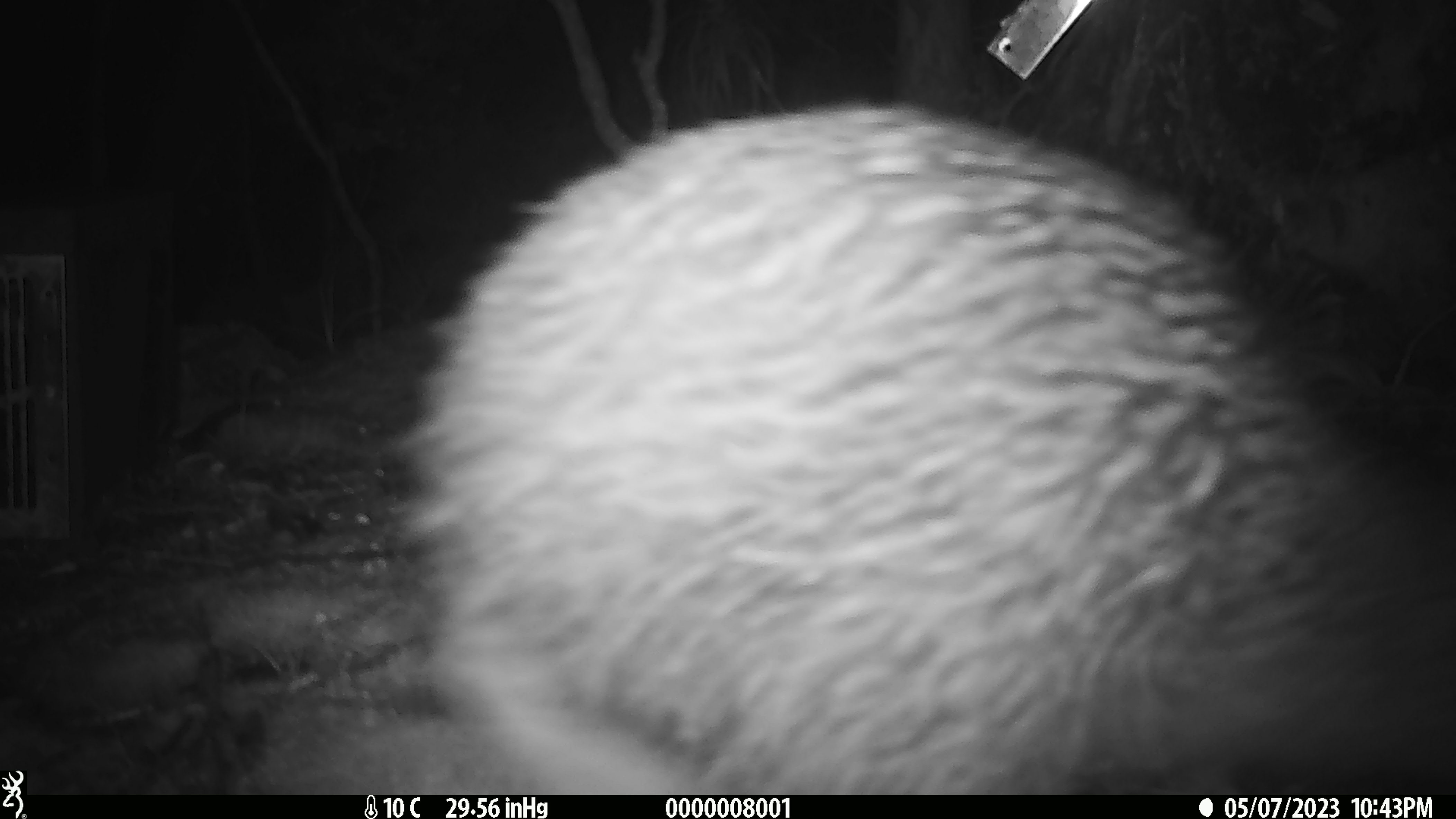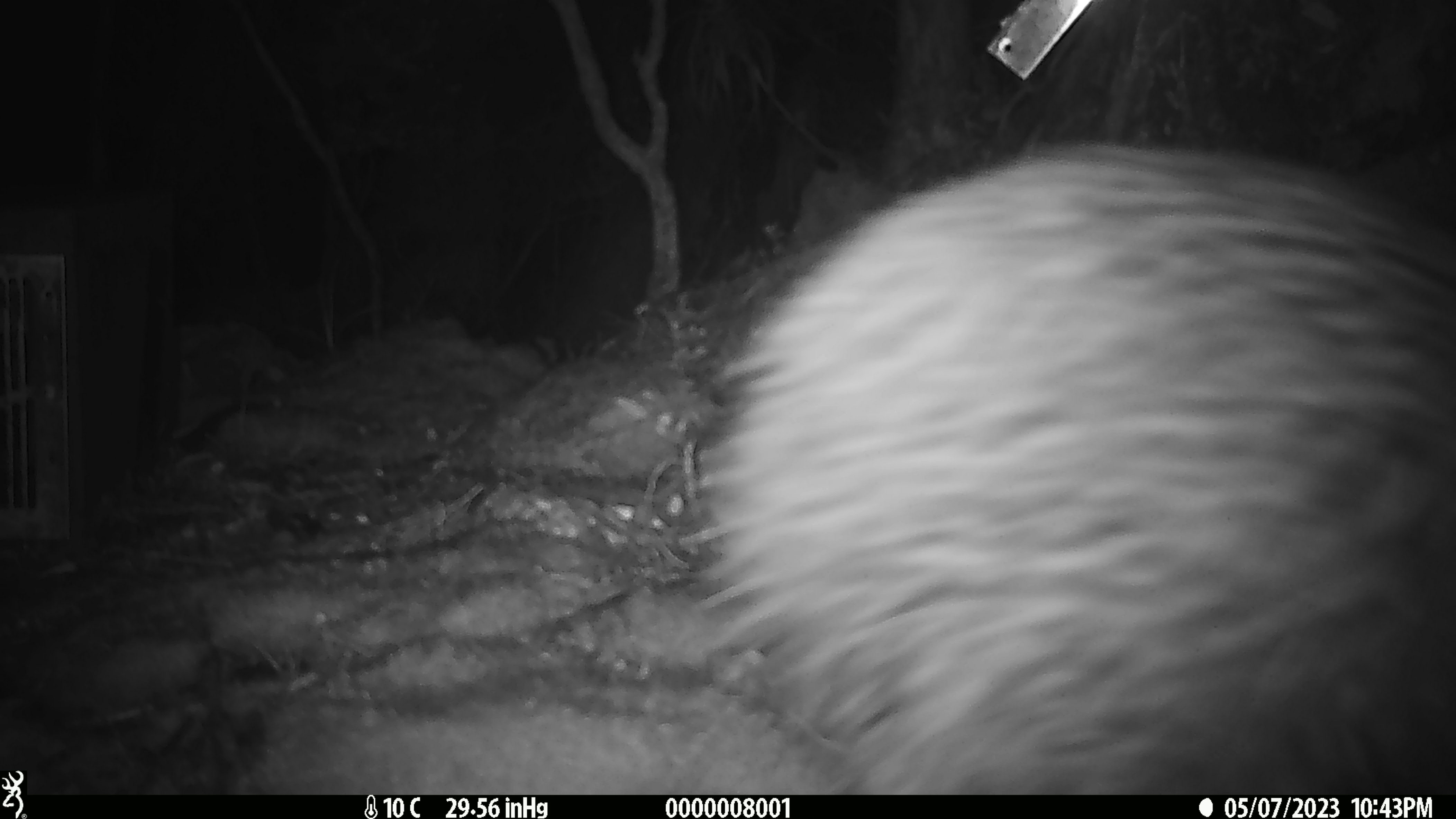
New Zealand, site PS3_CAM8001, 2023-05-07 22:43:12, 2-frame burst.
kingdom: Animalia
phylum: Chordata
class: Aves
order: Apterygiformes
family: Apterygidae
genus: Apteryx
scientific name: Apteryx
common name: kiwi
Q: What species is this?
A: Kiwi (Apteryx).